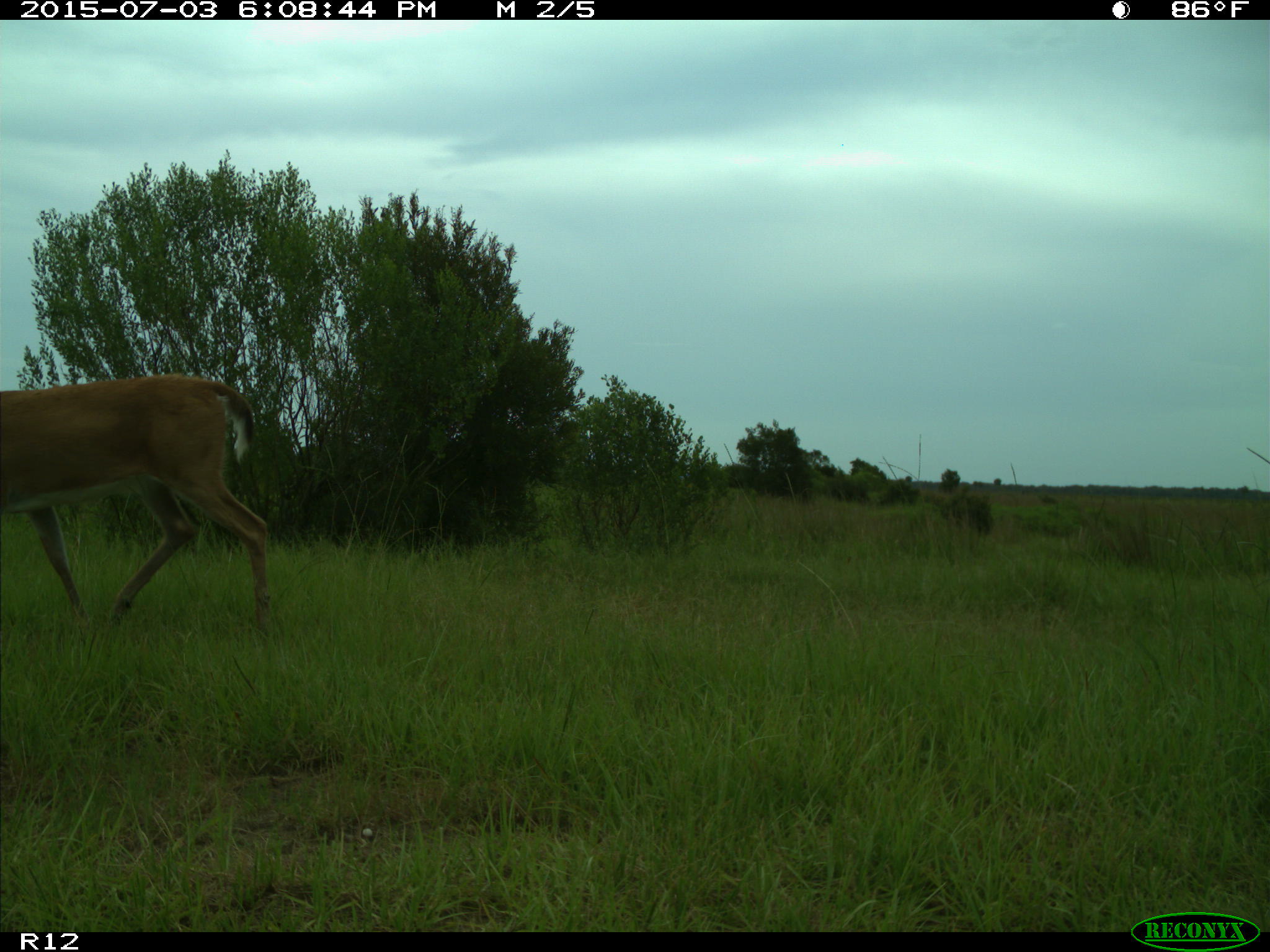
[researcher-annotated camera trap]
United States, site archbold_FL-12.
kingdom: Animalia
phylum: Chordata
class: Mammalia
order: Artiodactyla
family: Cervidae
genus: Odocoileus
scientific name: Odocoileus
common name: deer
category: unidentified deer